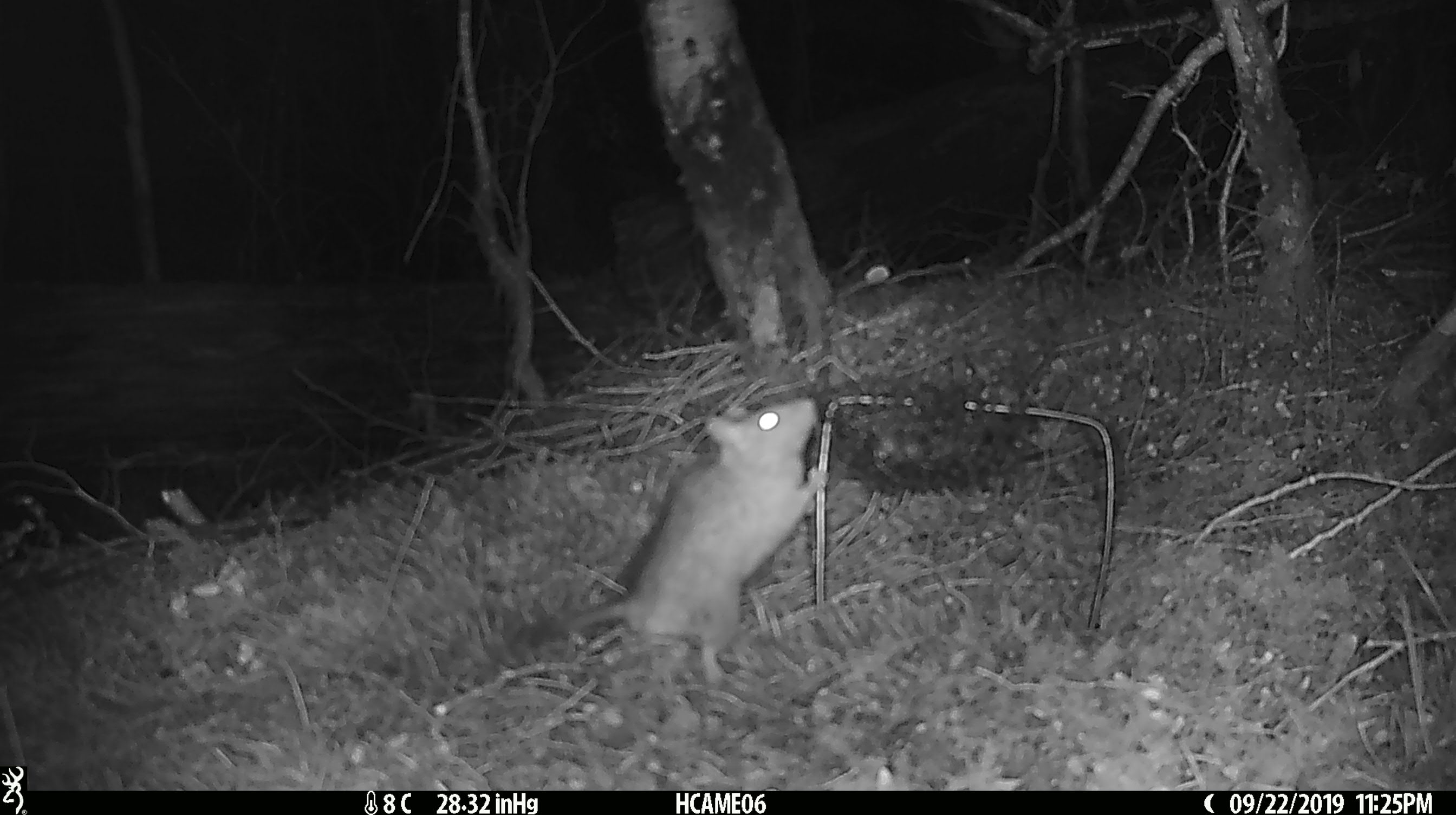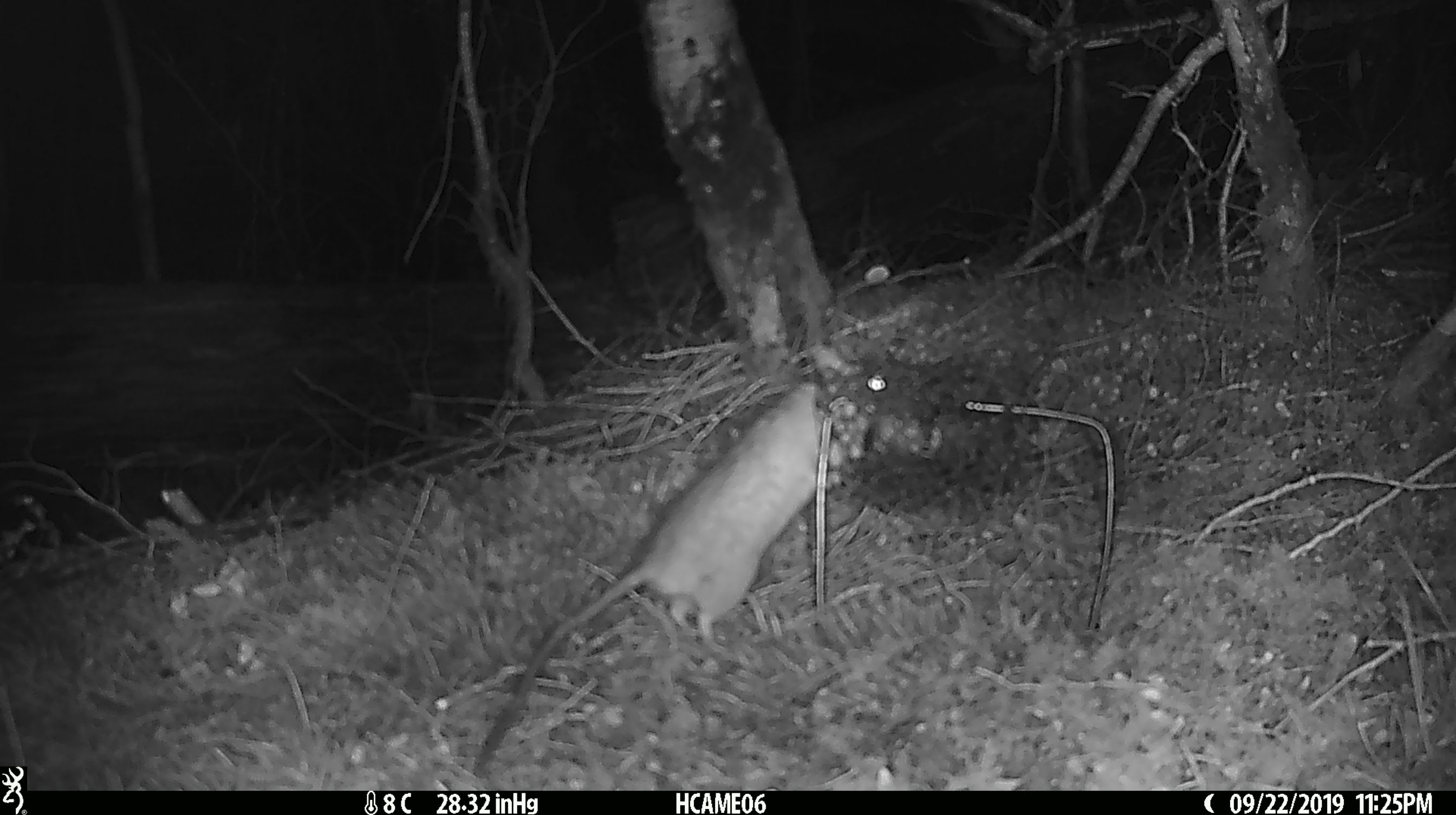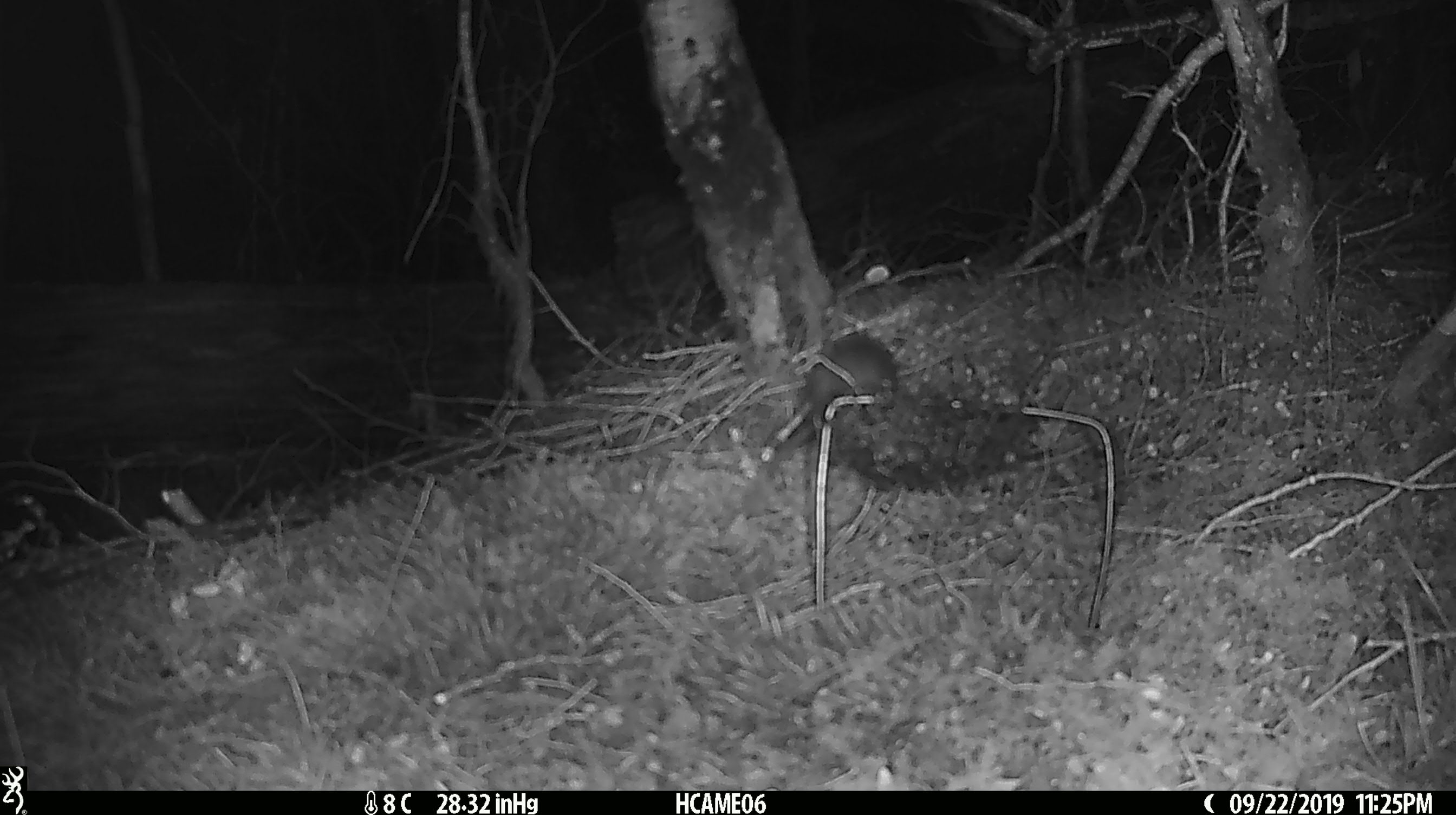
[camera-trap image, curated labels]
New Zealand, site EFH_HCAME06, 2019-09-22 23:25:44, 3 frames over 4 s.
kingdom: Animalia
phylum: Chordata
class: Mammalia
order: Rodentia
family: Muridae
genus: Rattus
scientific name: Rattus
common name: rat